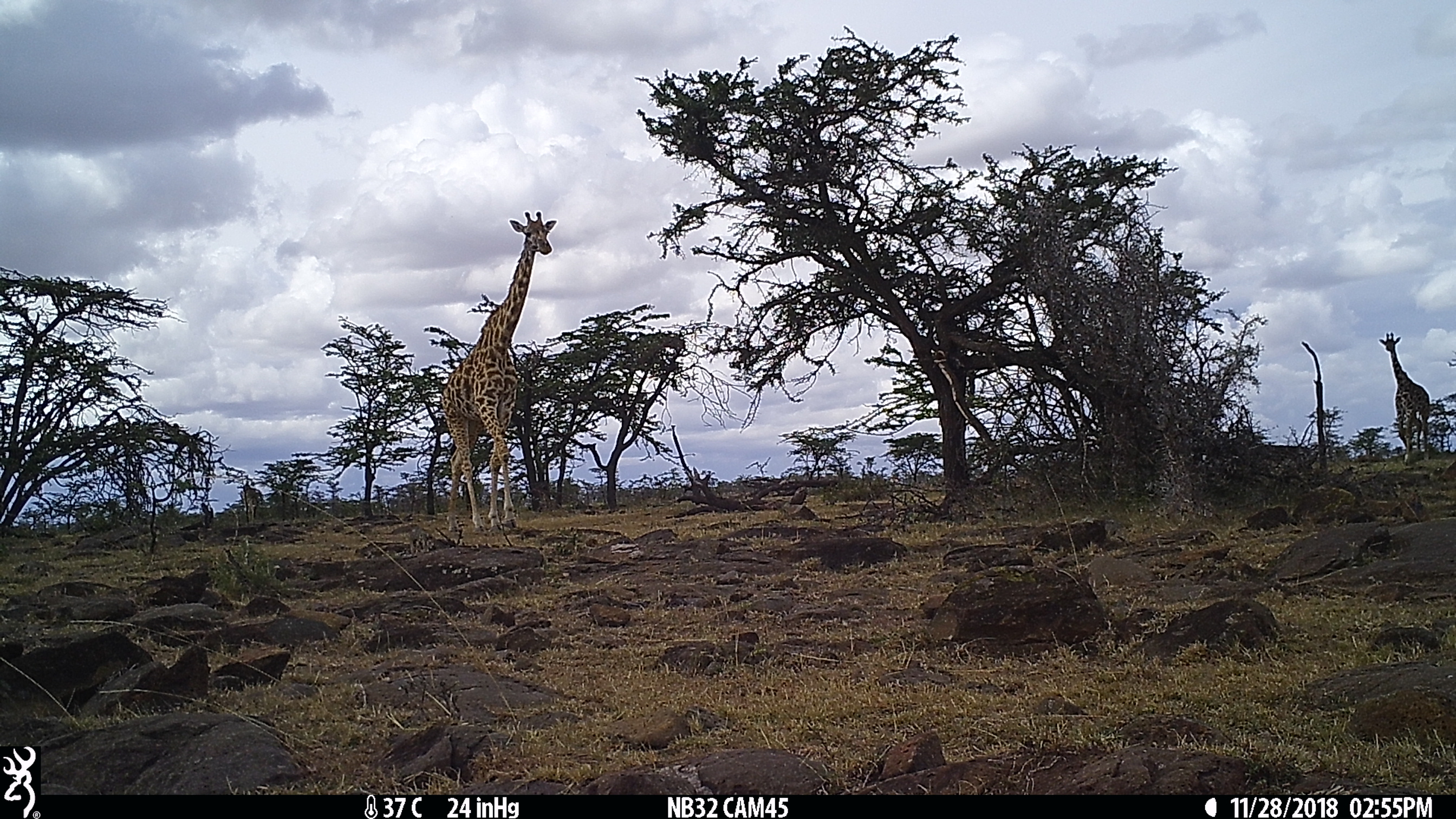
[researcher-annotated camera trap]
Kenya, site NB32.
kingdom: Animalia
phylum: Chordata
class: Mammalia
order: Artiodactyla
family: Giraffidae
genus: Giraffa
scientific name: Giraffa camelopardalis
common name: northern giraffe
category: giraffe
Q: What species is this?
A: Giraffe (northern giraffe) (Giraffa camelopardalis).